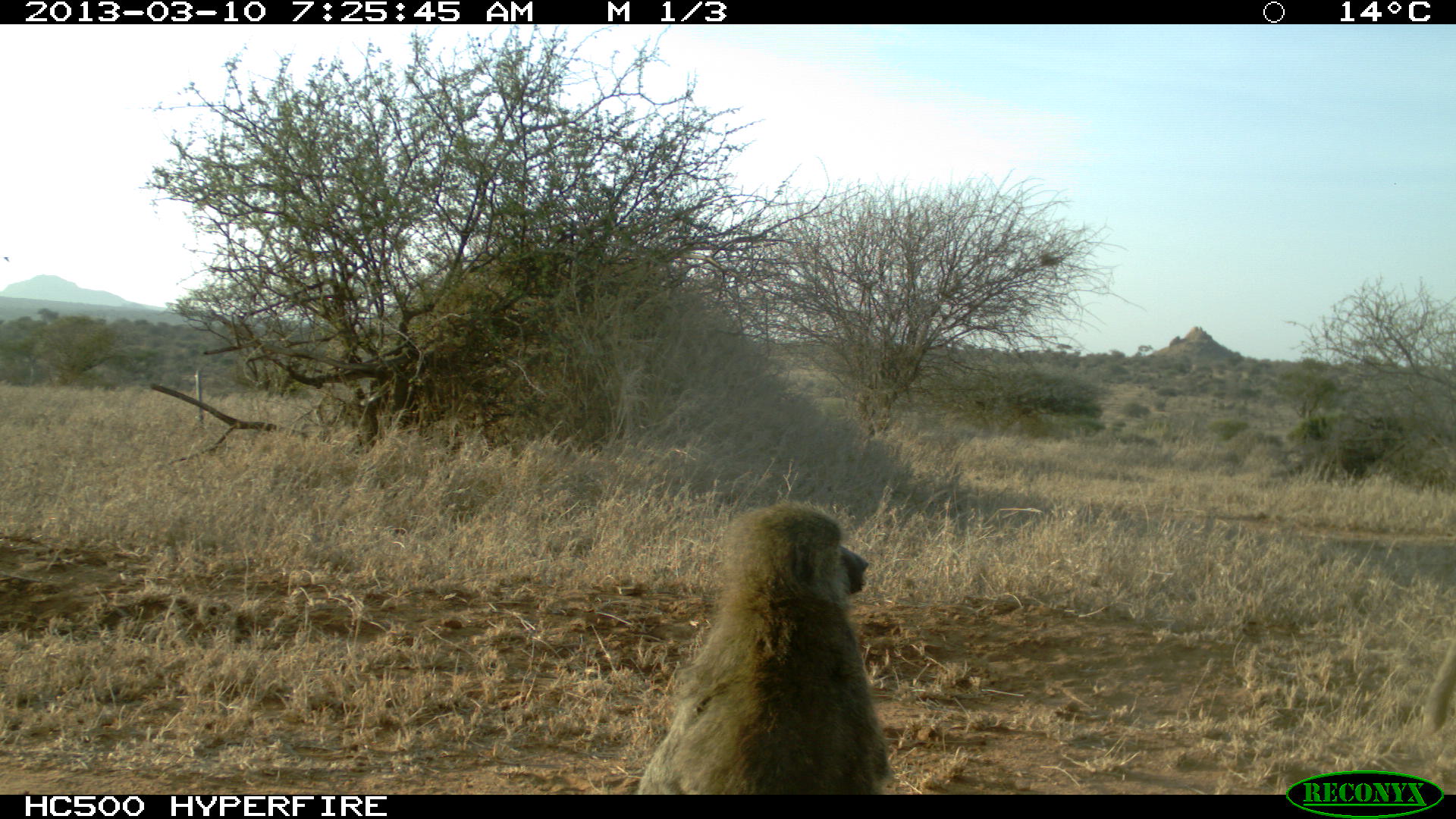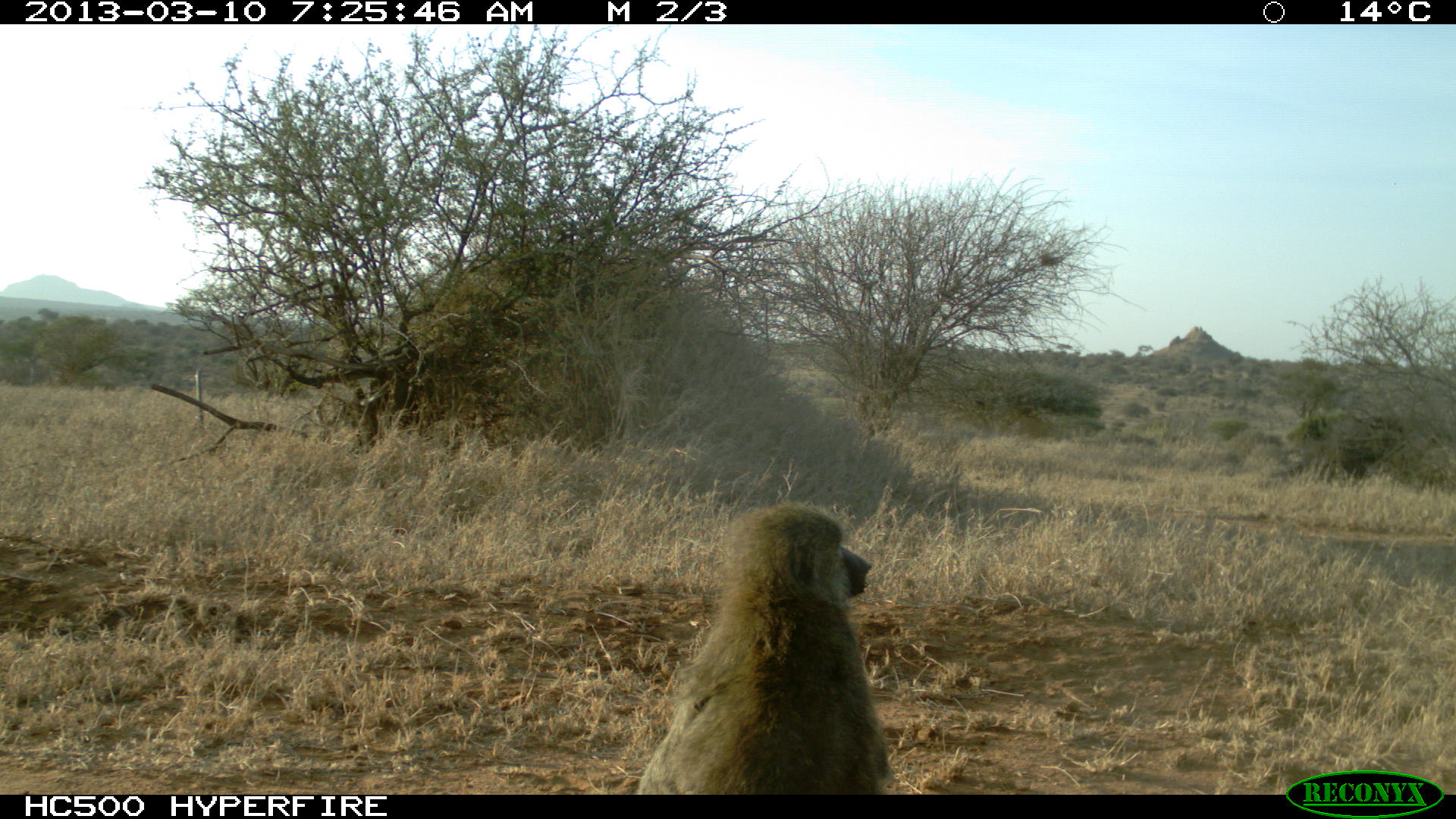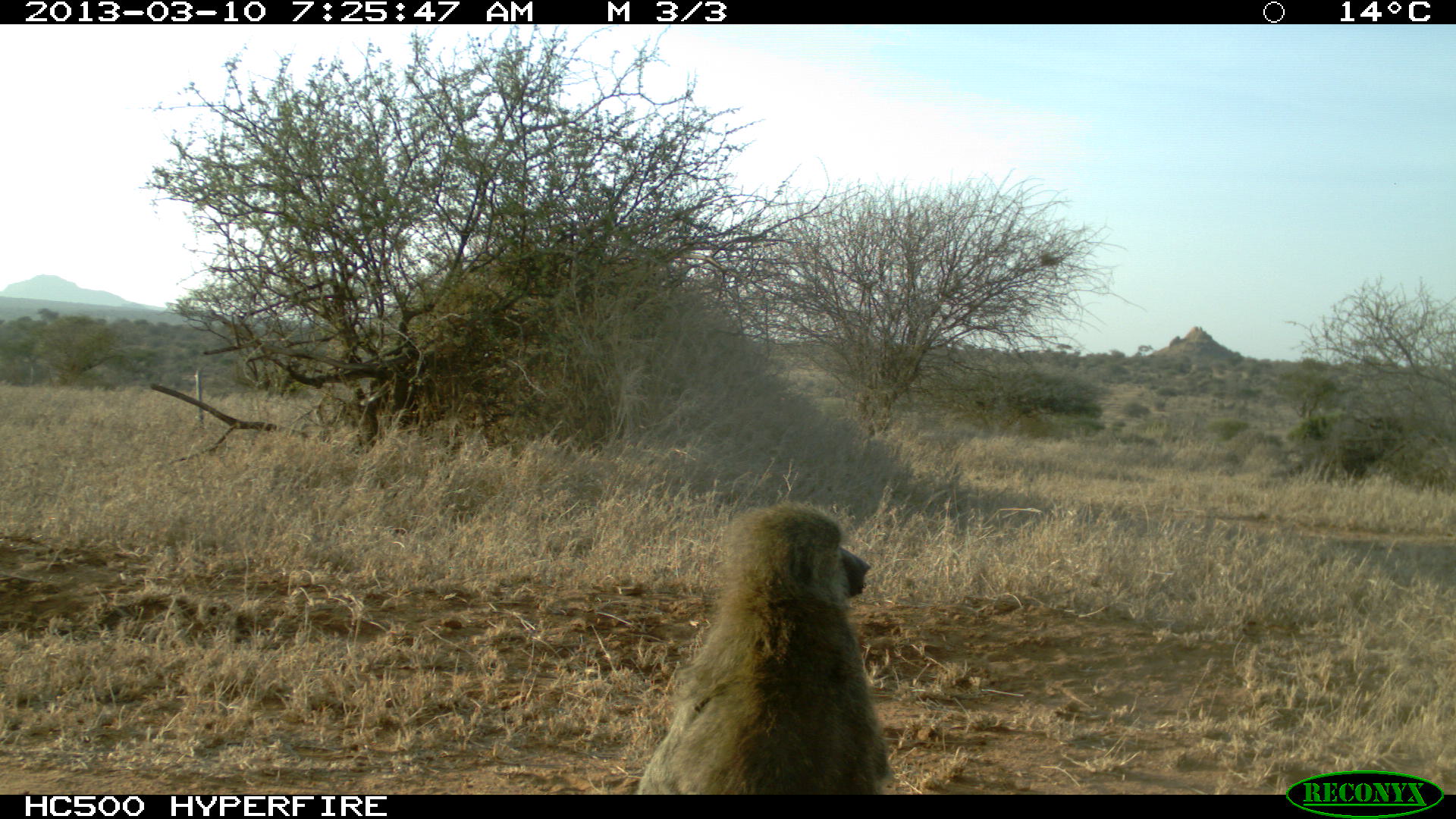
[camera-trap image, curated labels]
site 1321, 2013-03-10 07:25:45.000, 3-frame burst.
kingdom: Animalia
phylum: Chordata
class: Mammalia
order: Primates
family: Cercopithecidae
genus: Papio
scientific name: Papio anubis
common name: olive baboon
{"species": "Papio anubis (olive baboon)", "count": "3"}